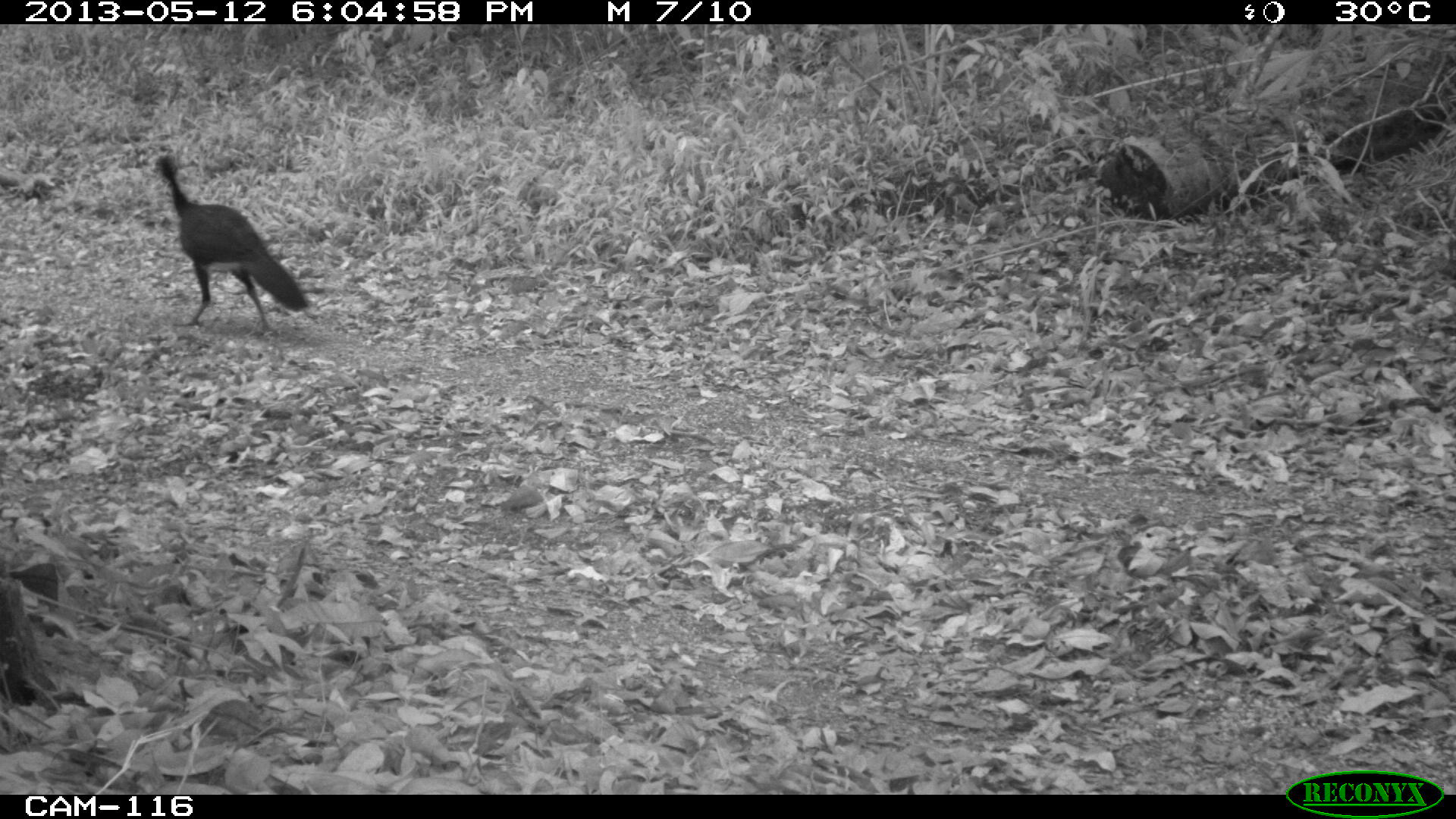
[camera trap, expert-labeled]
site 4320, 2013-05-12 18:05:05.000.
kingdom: Animalia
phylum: Chordata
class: Aves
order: Galliformes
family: Cracidae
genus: Crax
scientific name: Crax rubra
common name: great curassow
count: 1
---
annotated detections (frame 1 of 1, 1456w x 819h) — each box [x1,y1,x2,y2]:
crax rubra: [151,154,309,337]